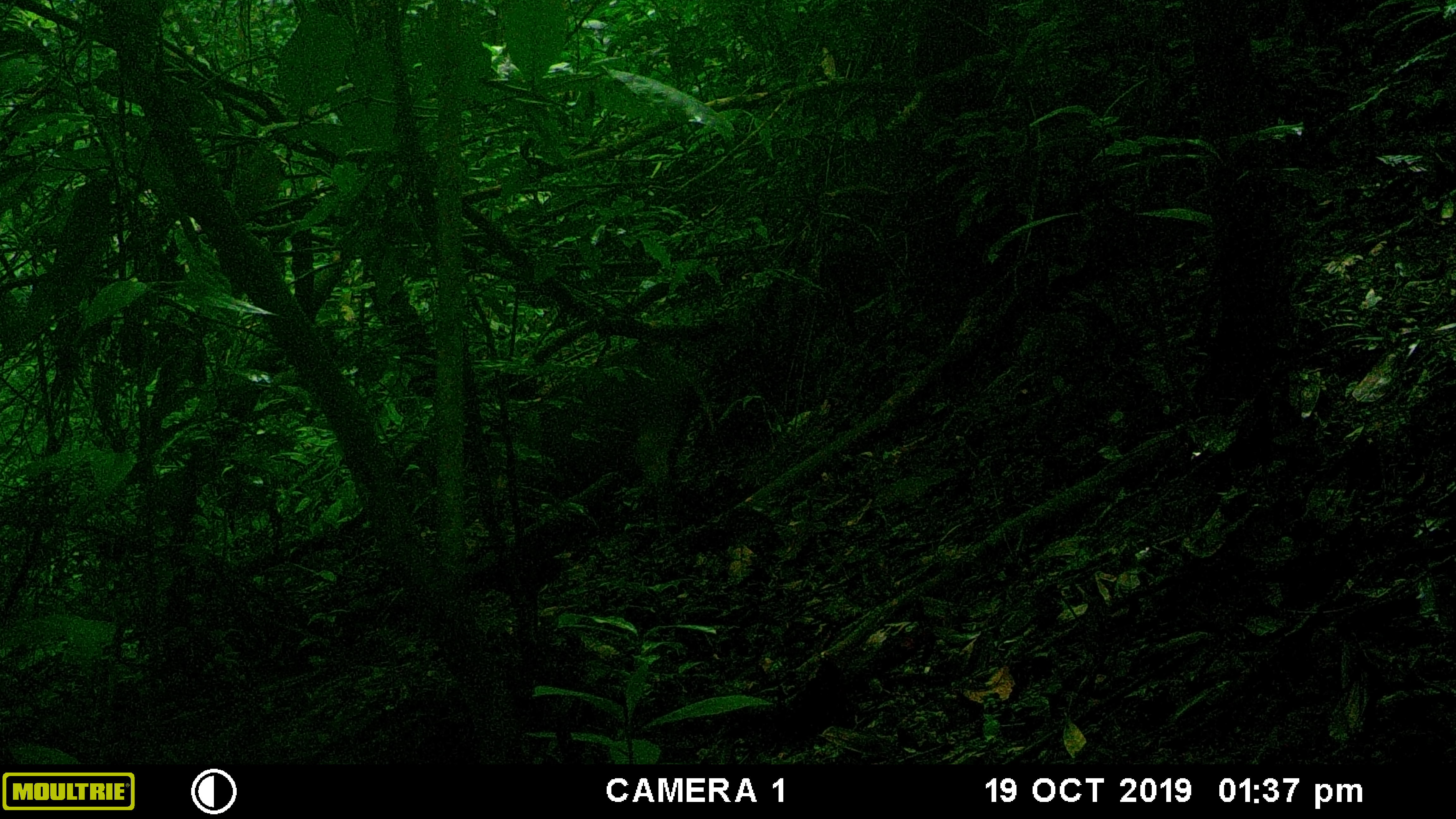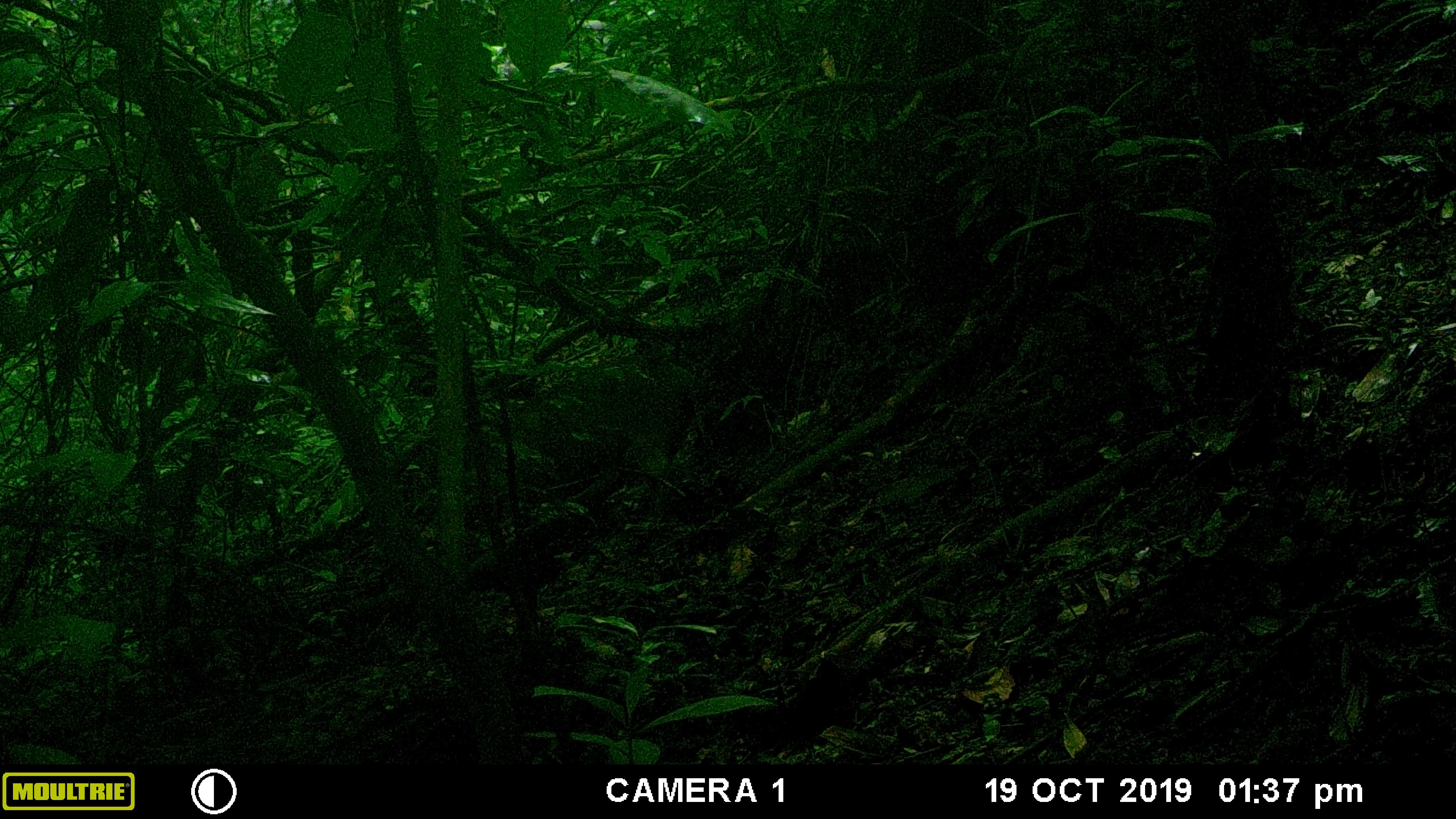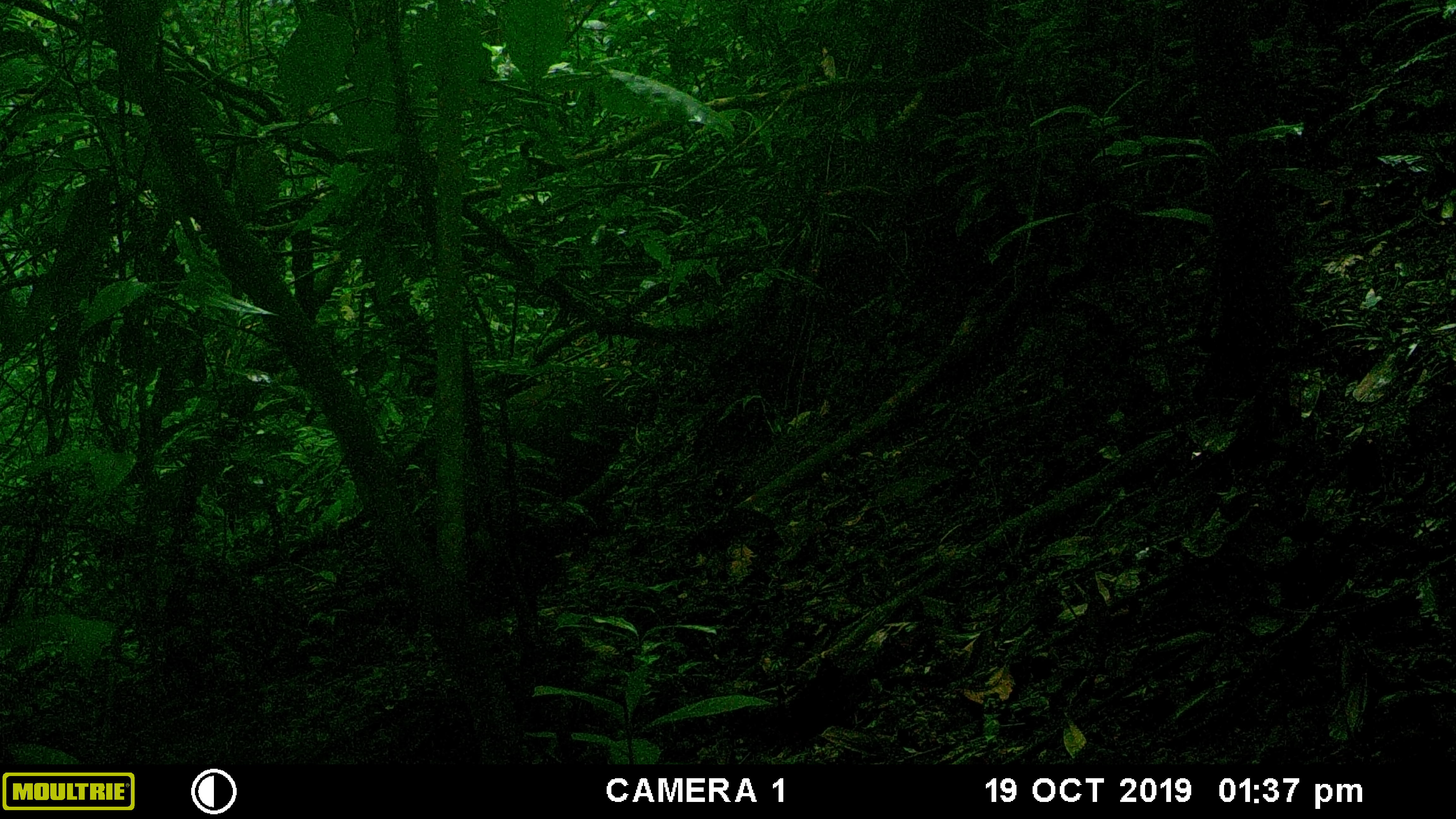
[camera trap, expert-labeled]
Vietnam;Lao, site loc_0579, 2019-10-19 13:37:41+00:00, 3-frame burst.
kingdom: Animalia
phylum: Chordata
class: Mammalia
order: Artiodactyla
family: Suidae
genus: Sus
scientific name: Sus scrofa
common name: eurasian wild pig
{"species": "eurasian wild pig (Sus scrofa)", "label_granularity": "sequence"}